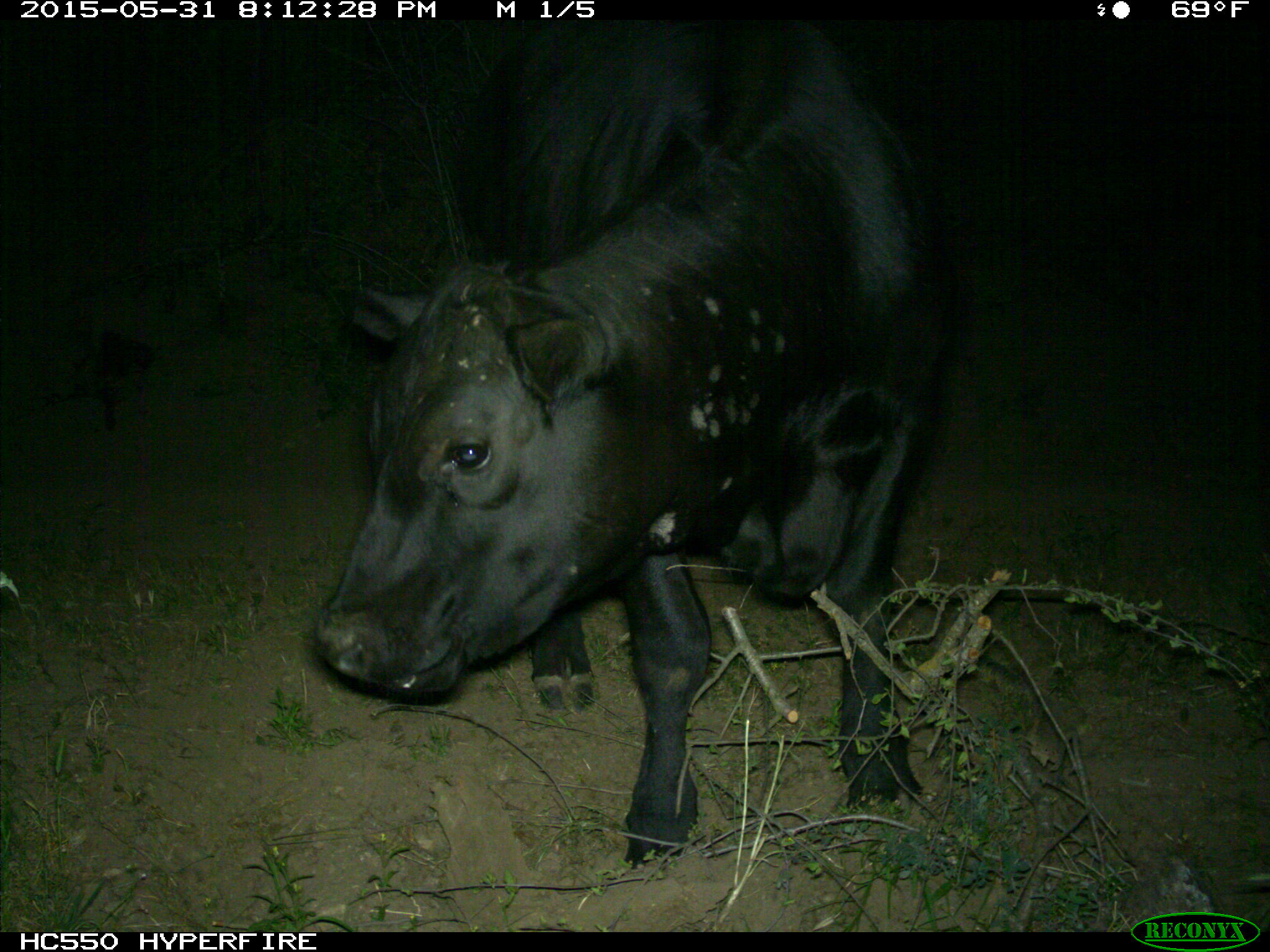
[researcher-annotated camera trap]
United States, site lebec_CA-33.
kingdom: Animalia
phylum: Chordata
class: Mammalia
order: Artiodactyla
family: Bovidae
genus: Bos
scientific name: Bos taurus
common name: domestic cow